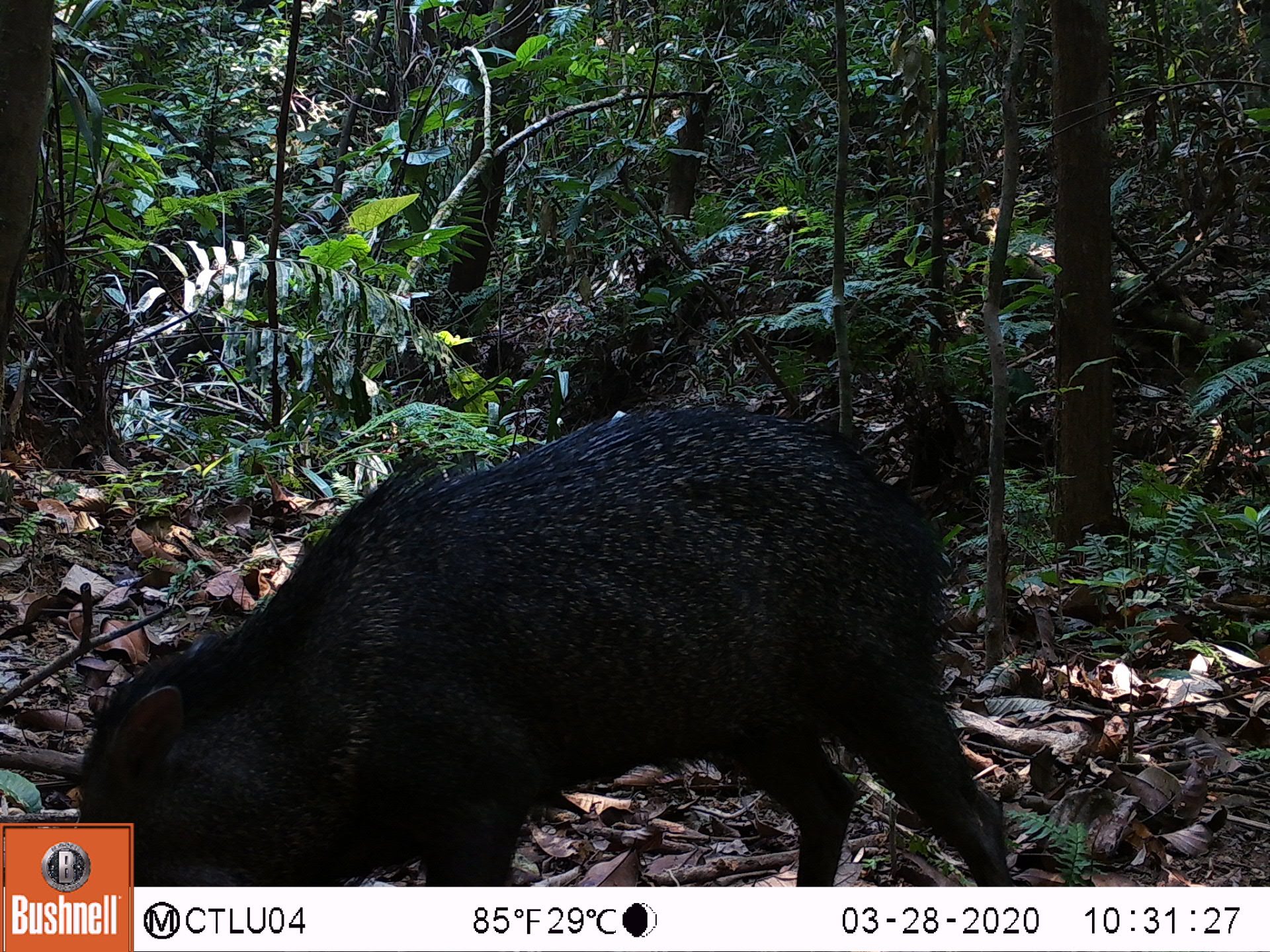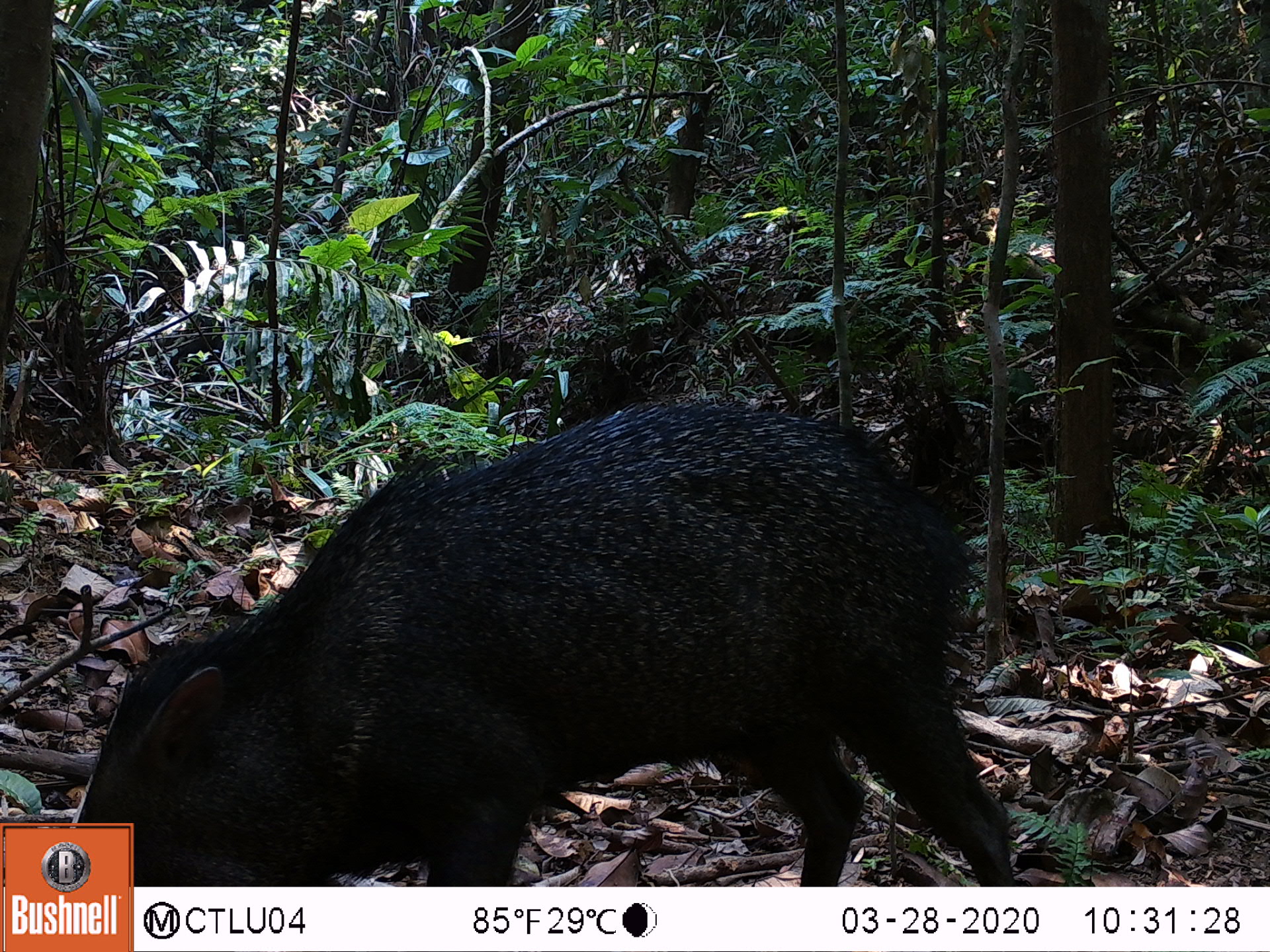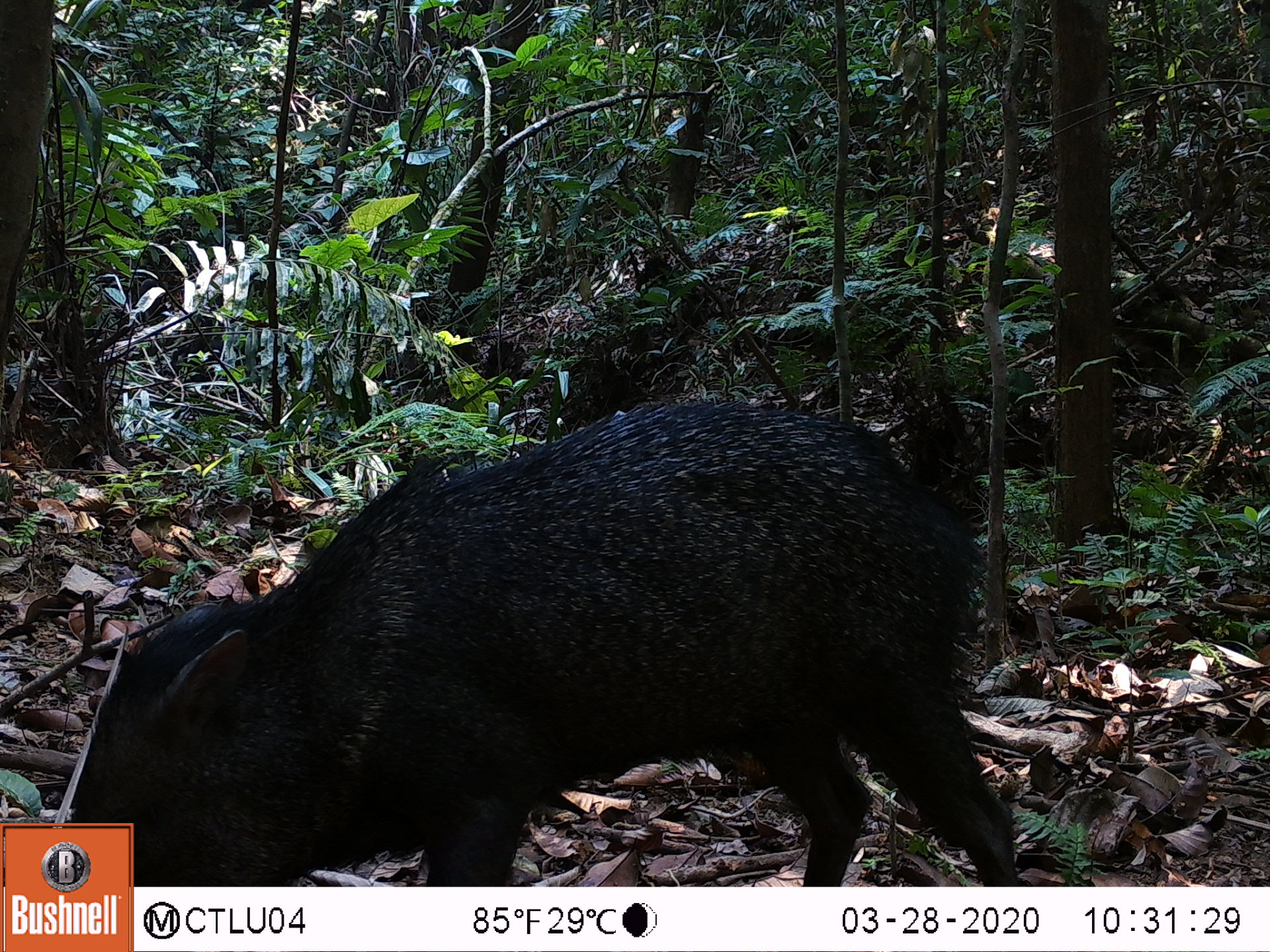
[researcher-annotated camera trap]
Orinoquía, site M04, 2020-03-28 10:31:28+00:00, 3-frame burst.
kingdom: Animalia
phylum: Chordata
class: Mammalia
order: Artiodactyla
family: Tayassuidae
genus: Pecari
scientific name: Pecari tajacu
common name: collared peccary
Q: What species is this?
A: Collared peccary (Pecari tajacu).